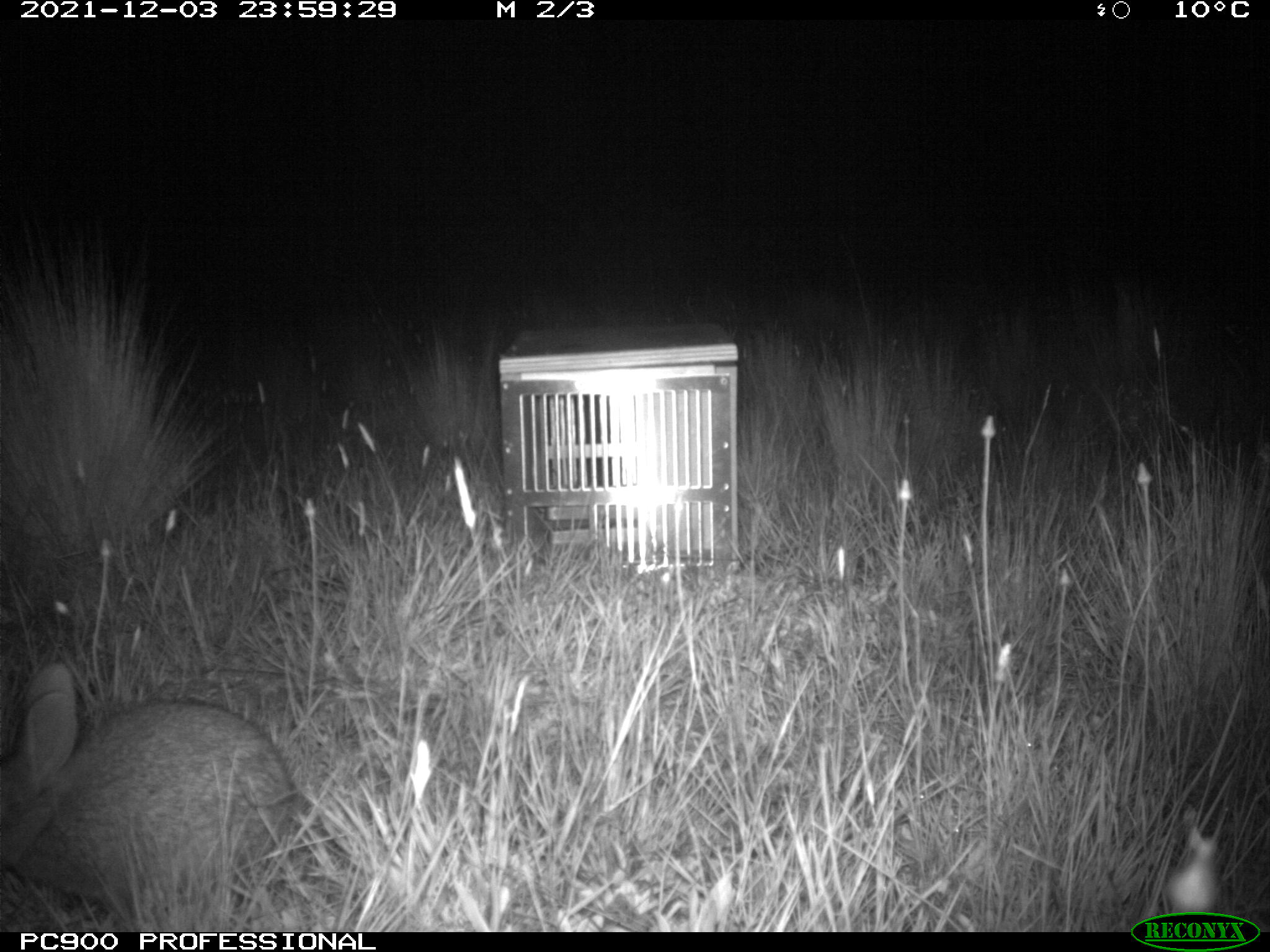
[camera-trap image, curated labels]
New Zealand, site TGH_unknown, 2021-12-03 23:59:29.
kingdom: Animalia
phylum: Chordata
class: Mammalia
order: Lagomorpha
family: Leporidae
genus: Oryctolagus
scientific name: Oryctolagus cuniculus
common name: european rabbit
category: rabbit